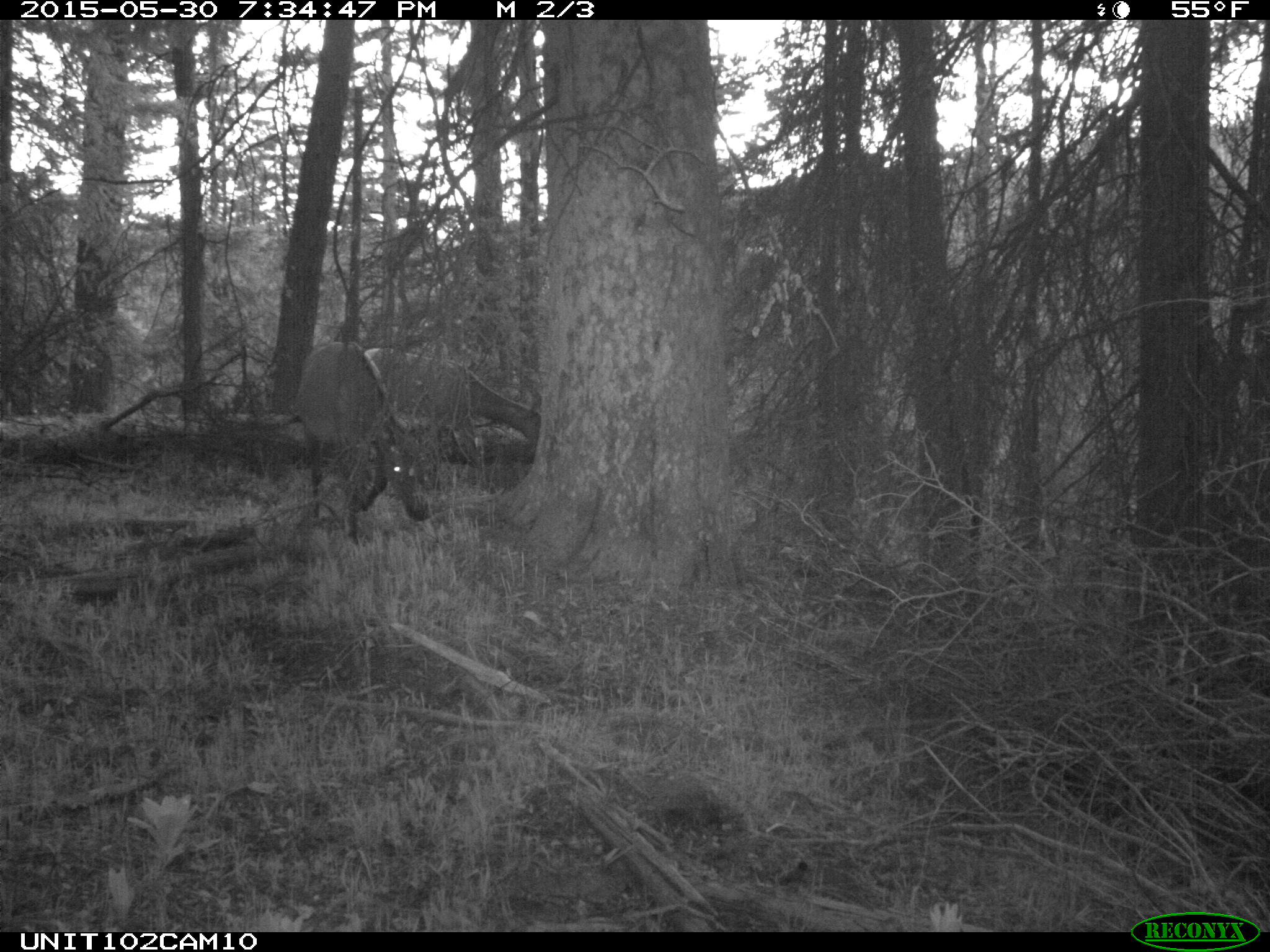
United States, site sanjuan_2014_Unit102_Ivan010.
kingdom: Animalia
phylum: Chordata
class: Mammalia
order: Artiodactyla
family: Cervidae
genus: Cervus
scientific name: Cervus elaphus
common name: red deer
Cervus elaphus (red deer).